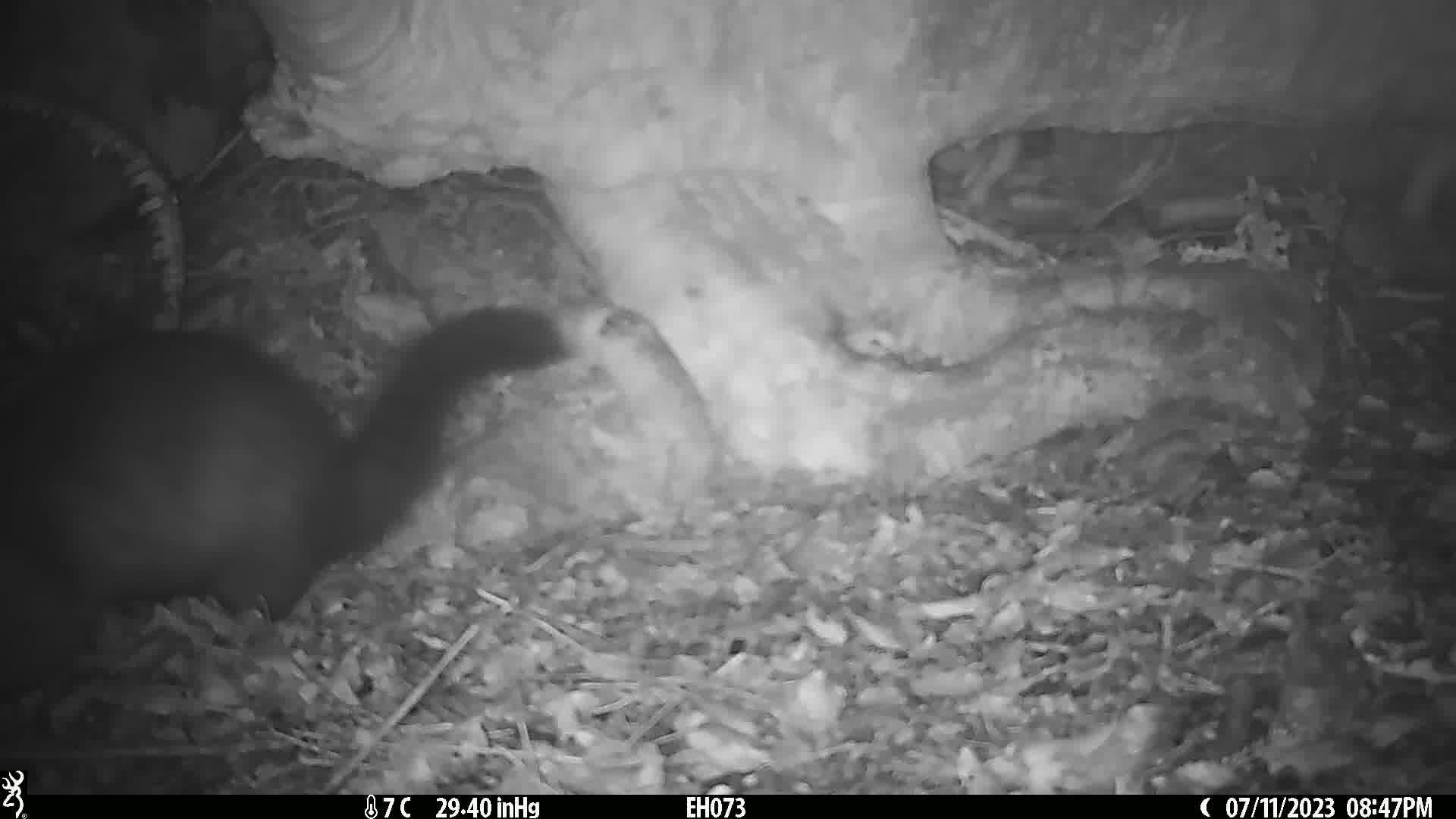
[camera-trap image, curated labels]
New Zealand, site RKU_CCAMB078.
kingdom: Animalia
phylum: Chordata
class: Mammalia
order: Diprotodontia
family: Phalangeridae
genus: Trichosurus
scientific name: Trichosurus vulpecula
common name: common brushtail possum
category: possum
Possum (common brushtail possum) (Trichosurus vulpecula).